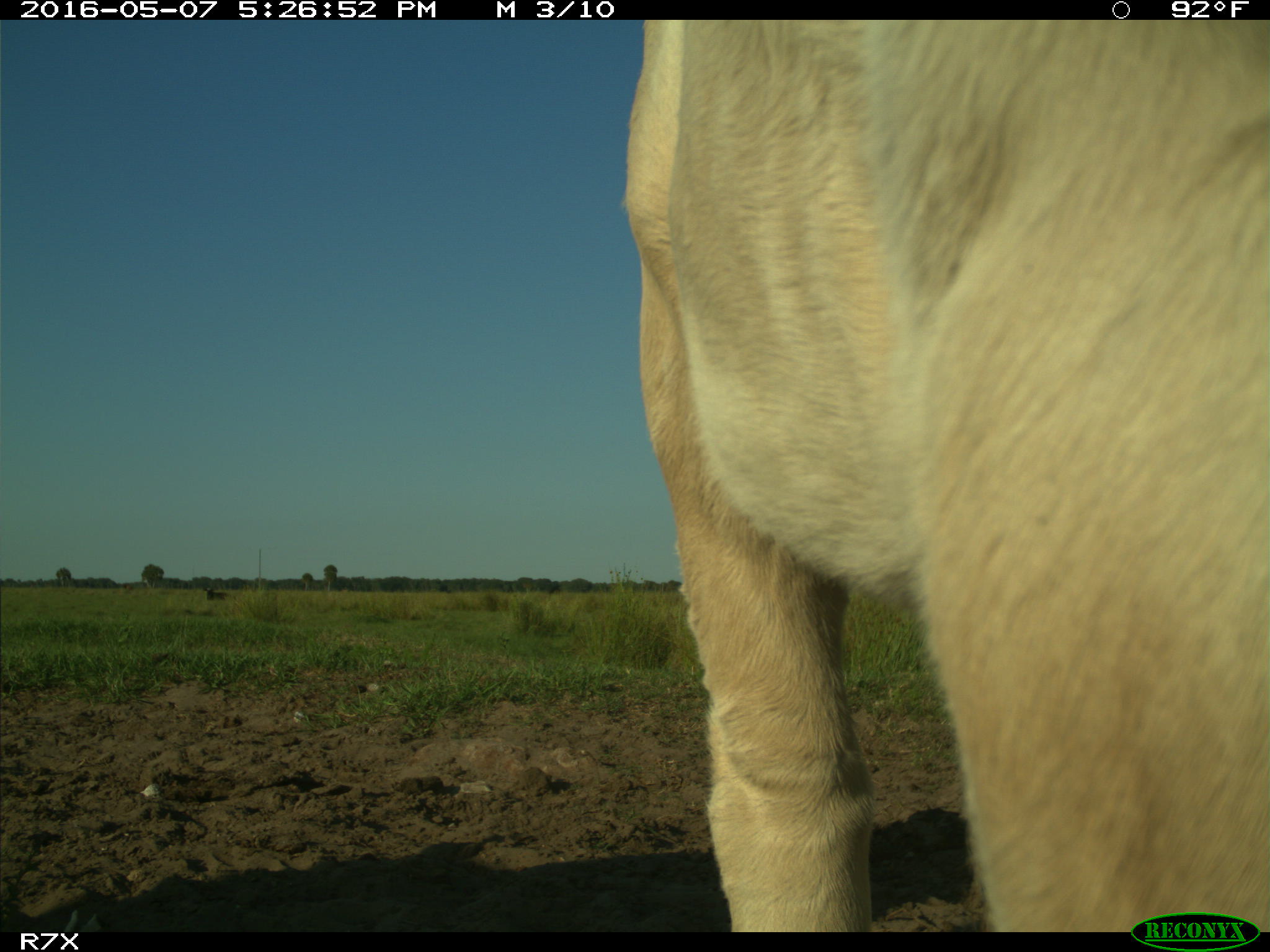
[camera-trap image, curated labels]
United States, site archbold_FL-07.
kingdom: Animalia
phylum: Chordata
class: Mammalia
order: Artiodactyla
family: Bovidae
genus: Bos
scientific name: Bos taurus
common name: domestic cow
Bos taurus (domestic cow).